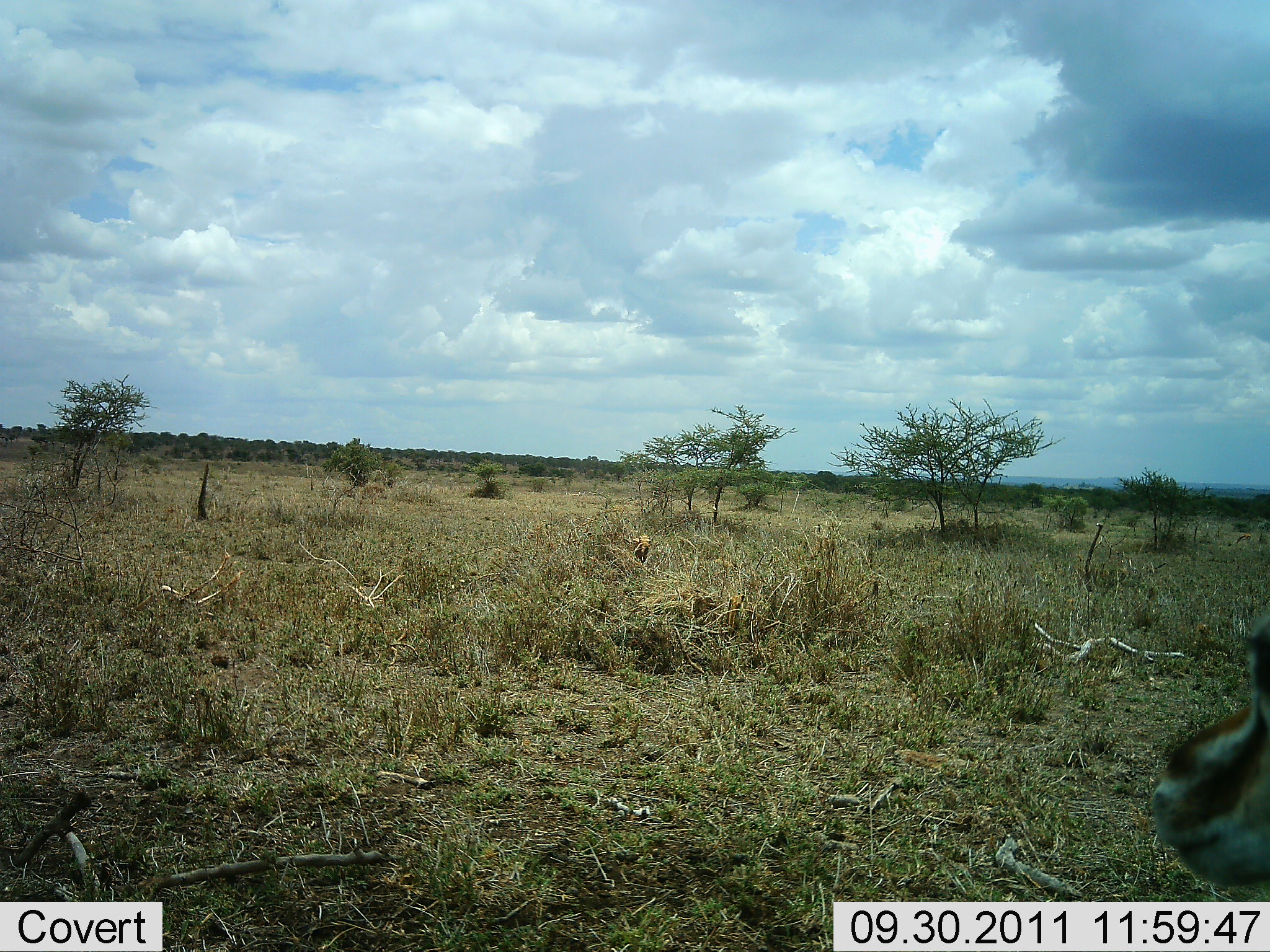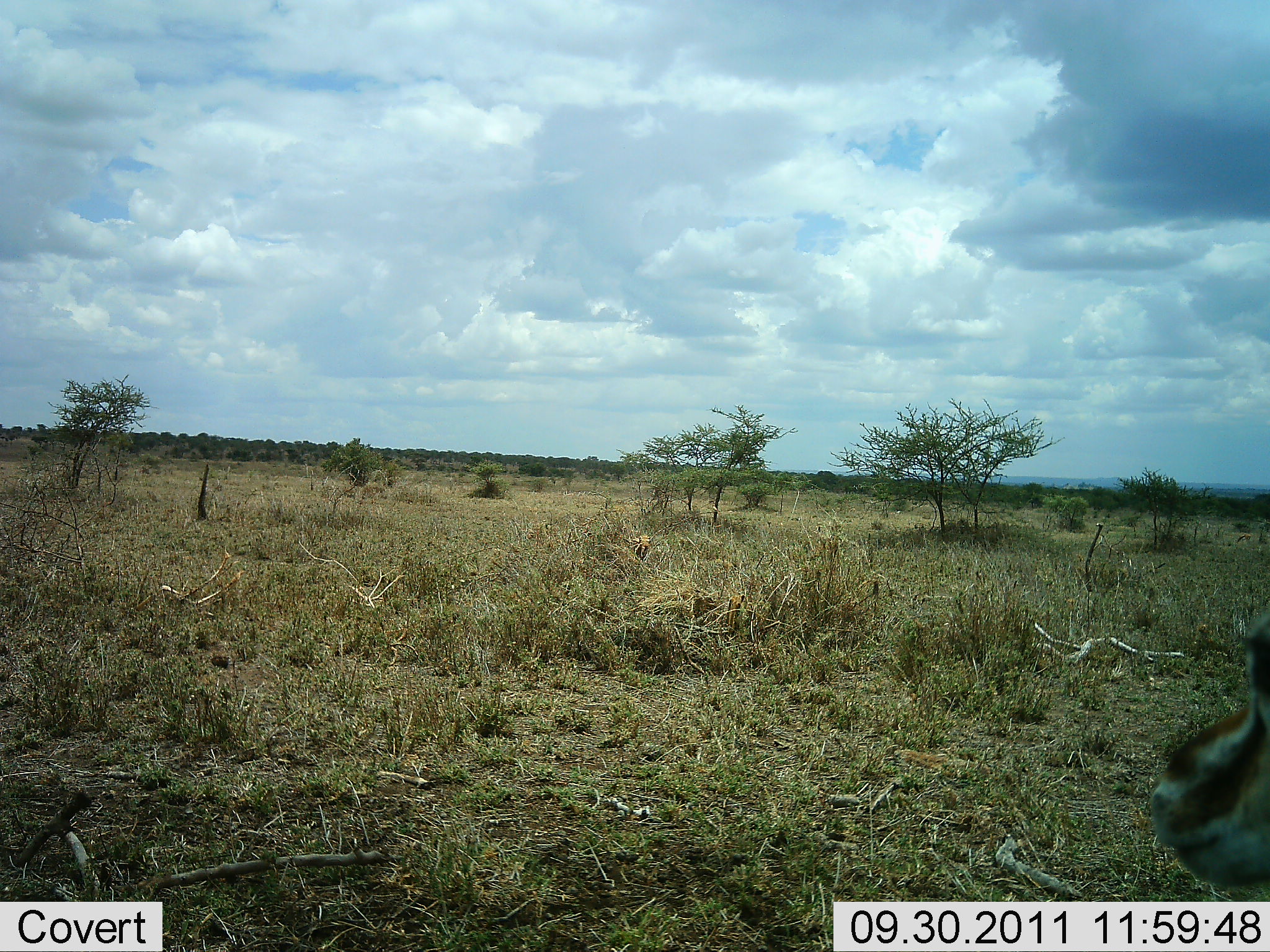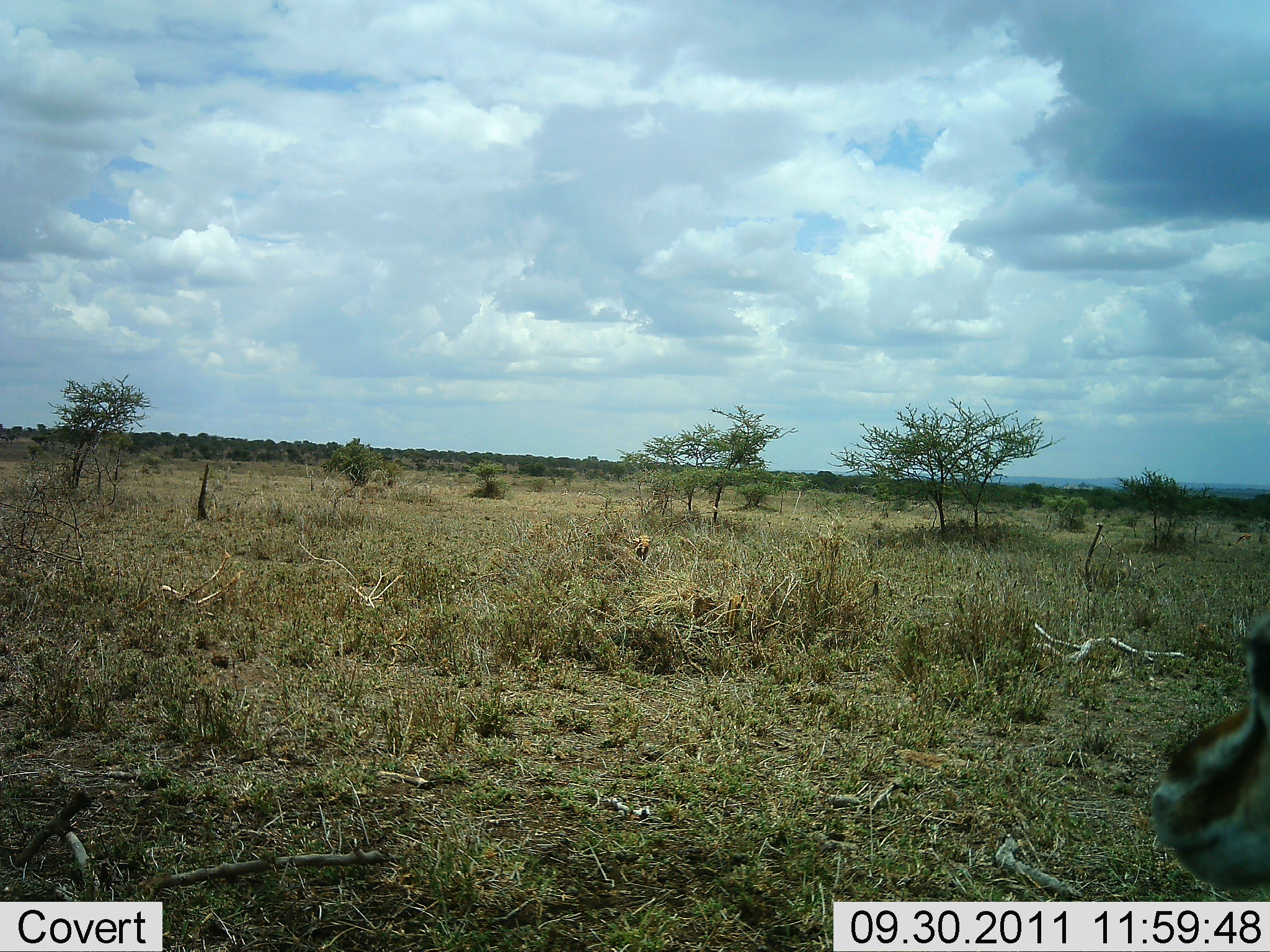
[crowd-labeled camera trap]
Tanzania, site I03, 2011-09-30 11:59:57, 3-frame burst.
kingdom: Animalia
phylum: Chordata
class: Mammalia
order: Artiodactyla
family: Bovidae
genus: Eudorcas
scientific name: Eudorcas thomsonii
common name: thomson's gazelle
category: gazellethomsons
Gazellethomsons (thomson's gazelle) (Eudorcas thomsonii), count 1. Behavior (volunteer vote fractions): standing 75%, resting 17%, moving 8%, interacting 0%. Young present (vote fraction): 0%. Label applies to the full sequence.